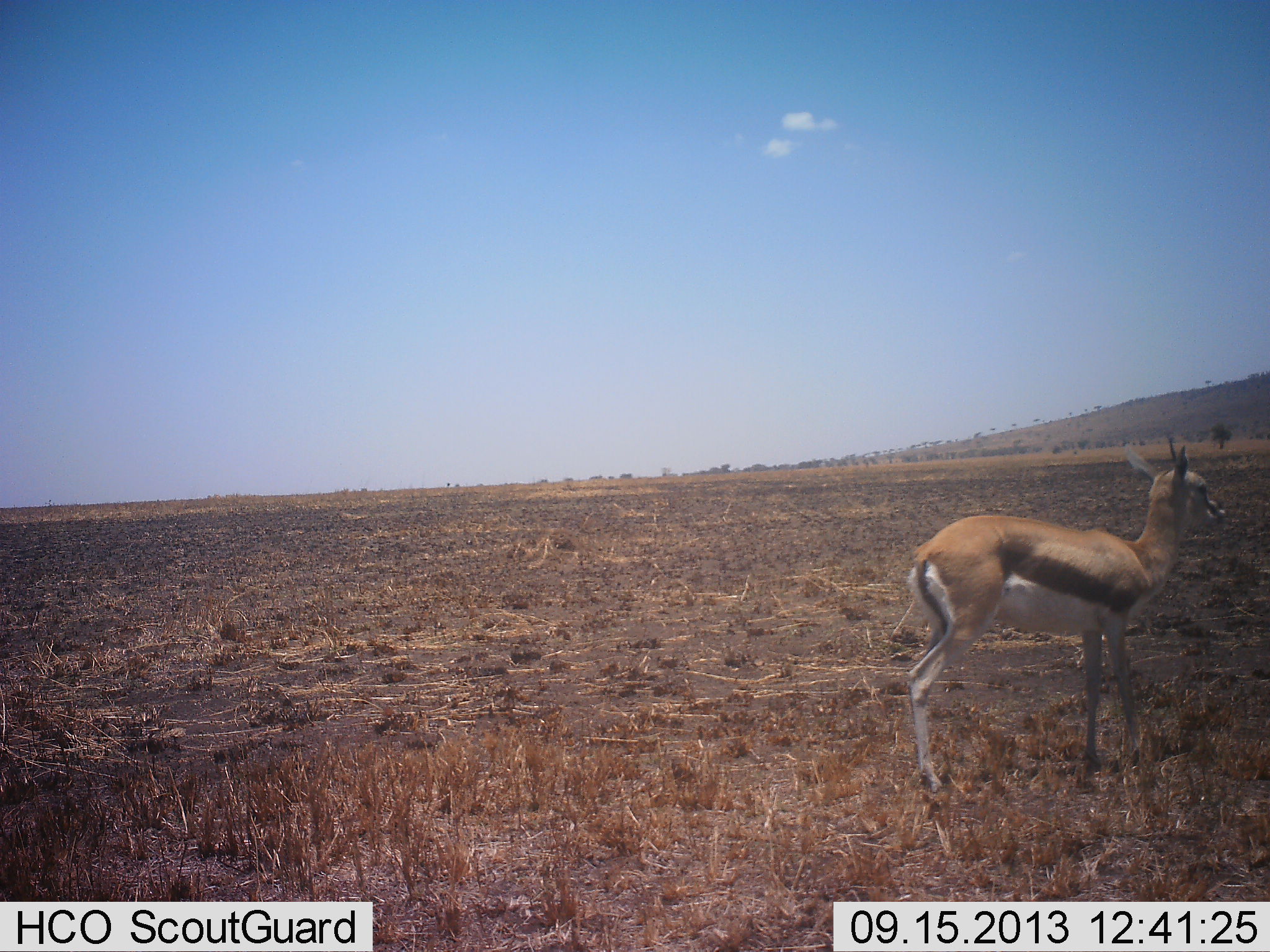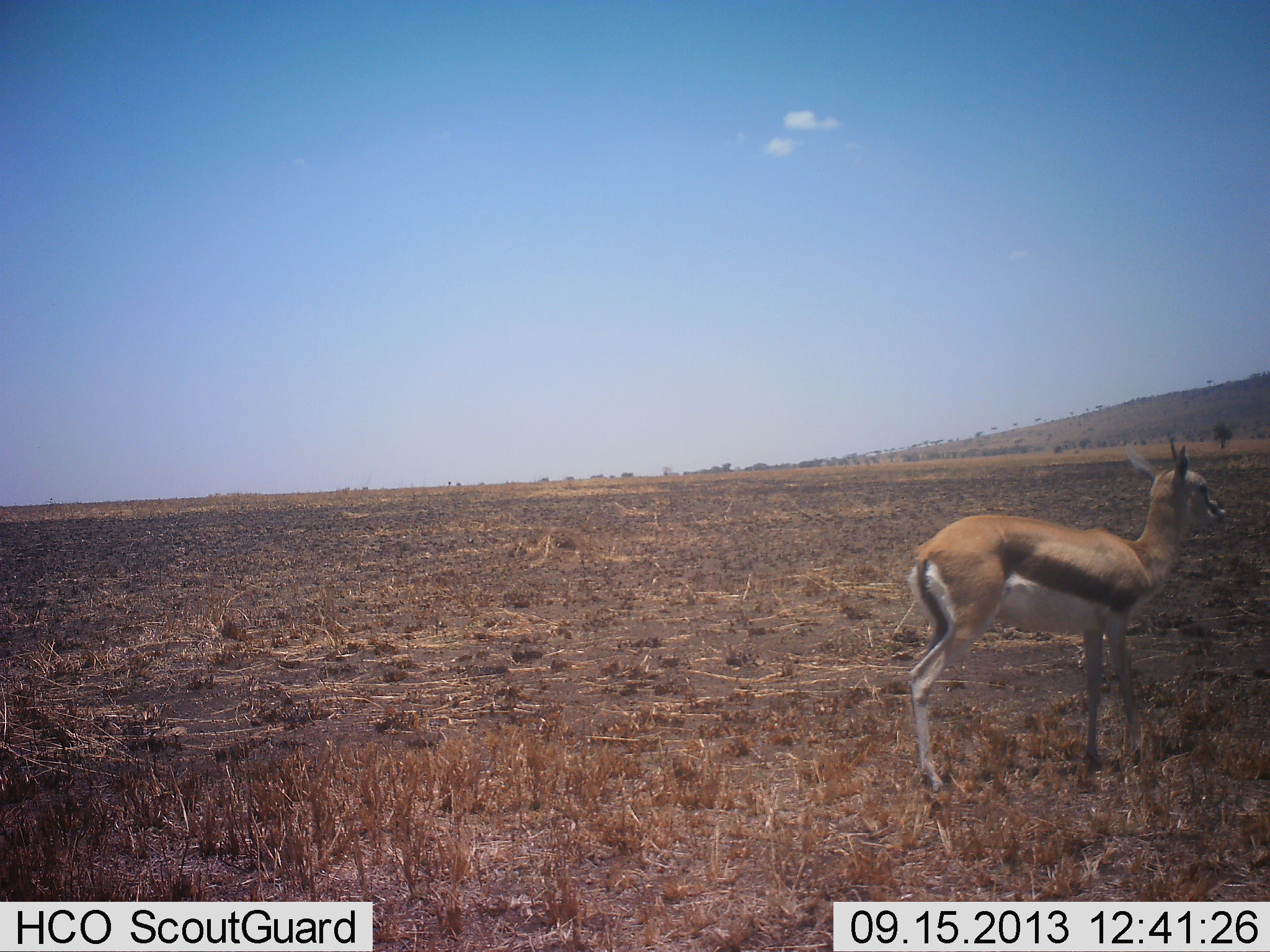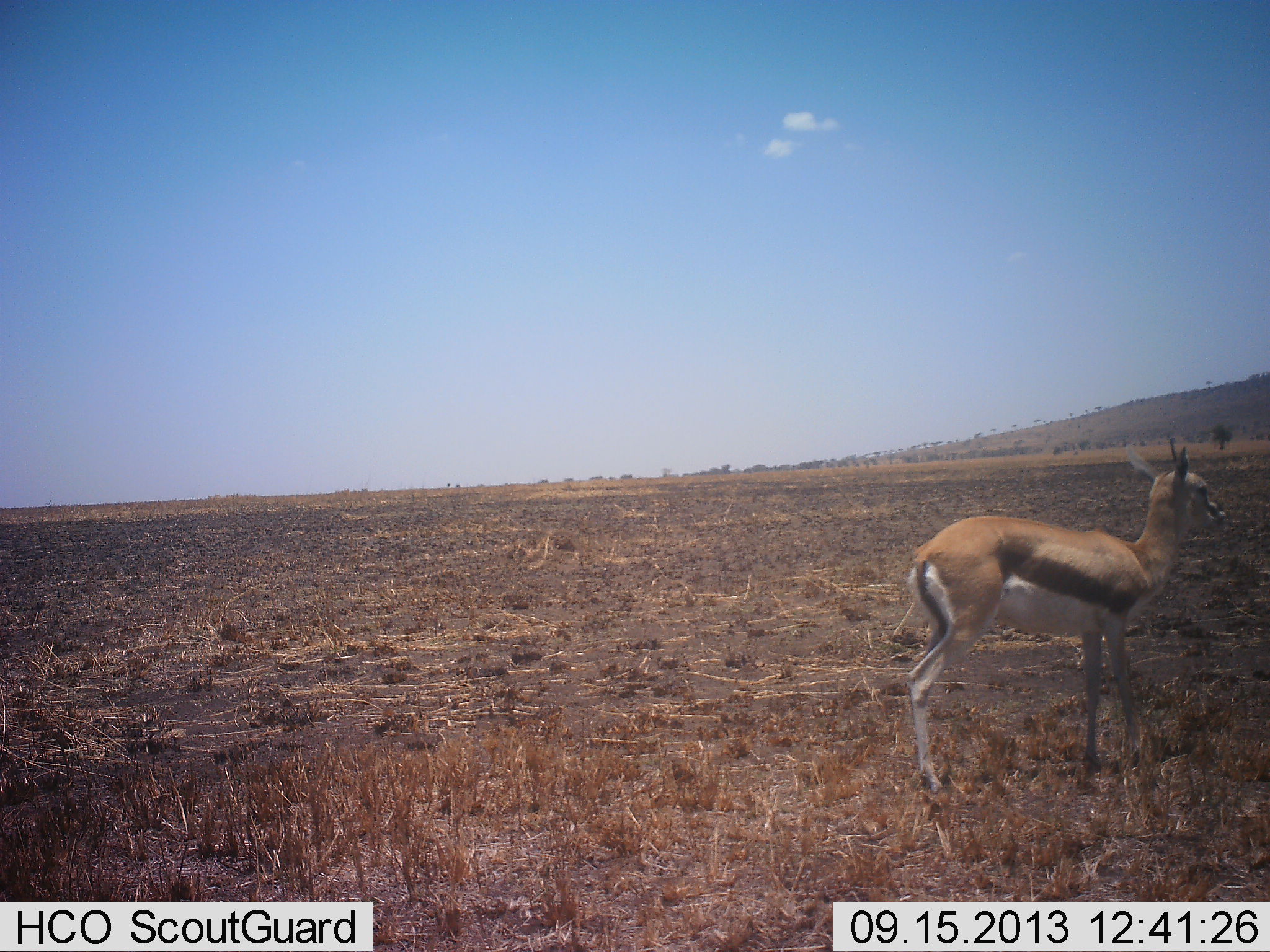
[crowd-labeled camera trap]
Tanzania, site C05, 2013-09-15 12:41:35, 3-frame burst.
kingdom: Animalia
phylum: Chordata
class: Mammalia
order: Artiodactyla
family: Bovidae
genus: Eudorcas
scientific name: Eudorcas thomsonii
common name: thomson's gazelle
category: gazellethomsons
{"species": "gazellethomsons (thomson's gazelle) (Eudorcas thomsonii)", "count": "1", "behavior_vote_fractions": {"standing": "100%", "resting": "0%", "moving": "0%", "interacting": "0%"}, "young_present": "0%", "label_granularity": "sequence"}